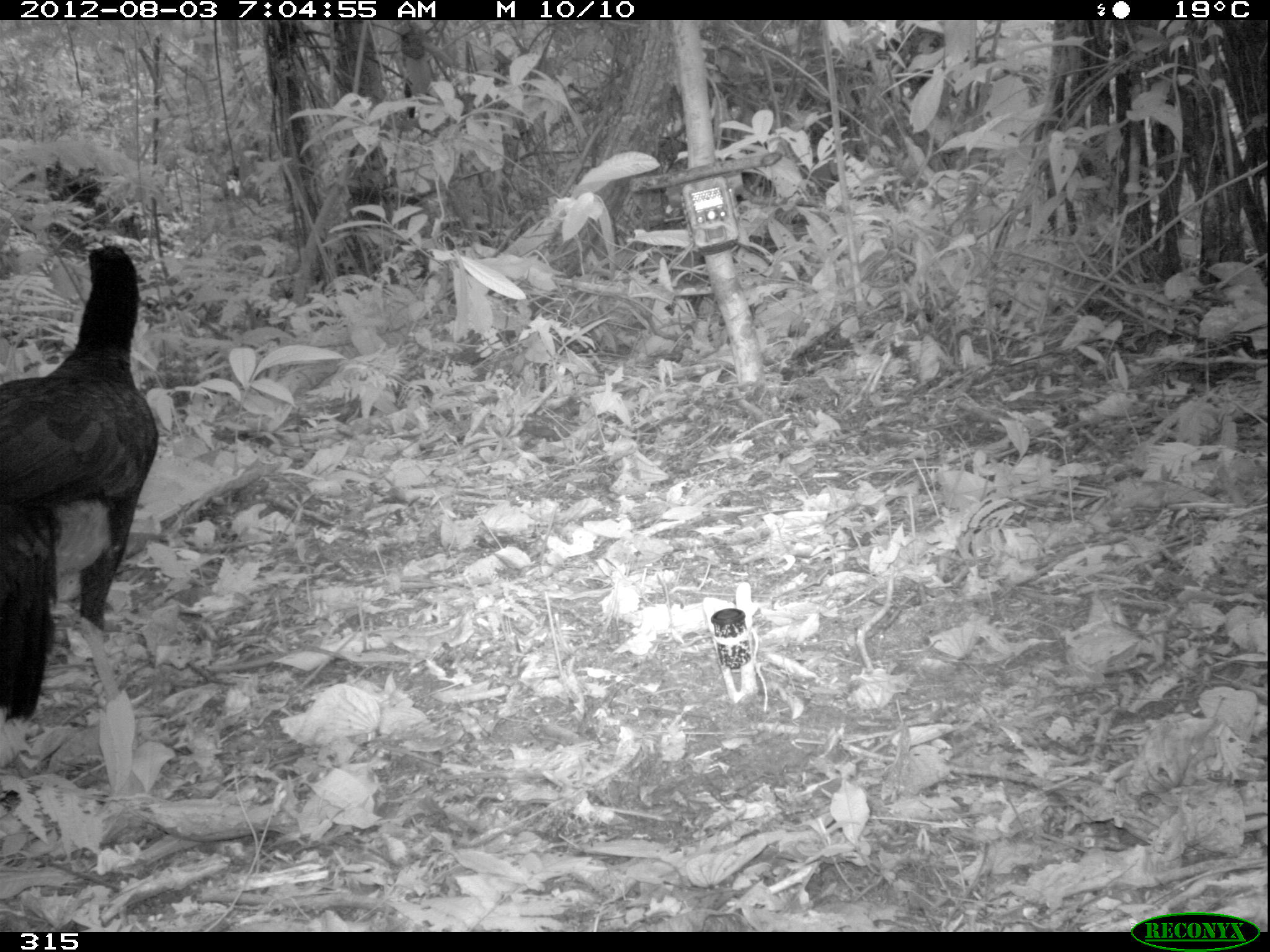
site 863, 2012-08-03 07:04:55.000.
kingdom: Animalia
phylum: Chordata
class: Aves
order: Galliformes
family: Cracidae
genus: Mitu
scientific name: Mitu tuberosum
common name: razor-billed curassow